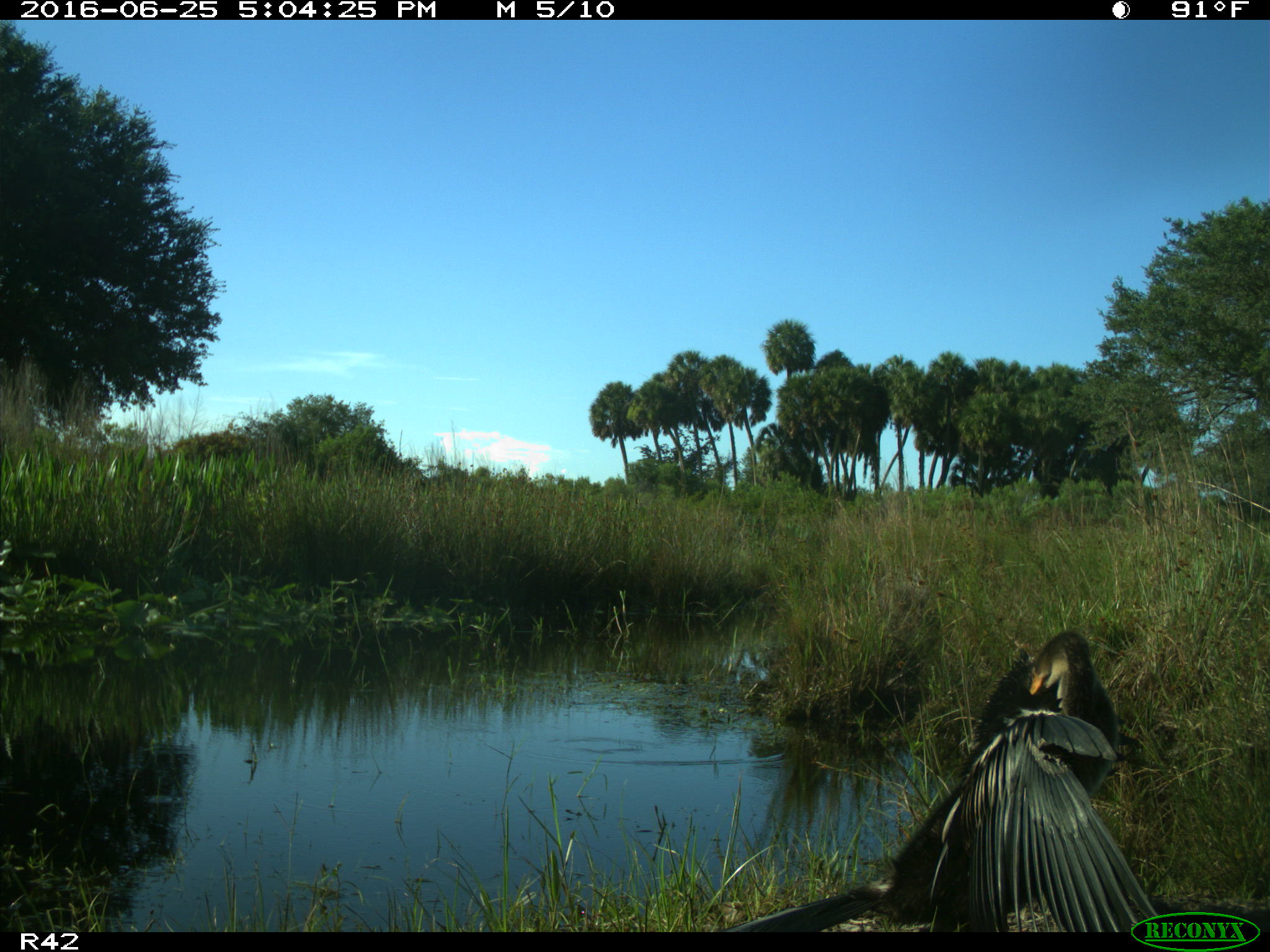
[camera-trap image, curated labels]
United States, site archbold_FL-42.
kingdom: Animalia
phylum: Chordata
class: Aves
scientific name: Aves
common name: birds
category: unidentified bird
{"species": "unidentified bird (birds) (Aves)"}